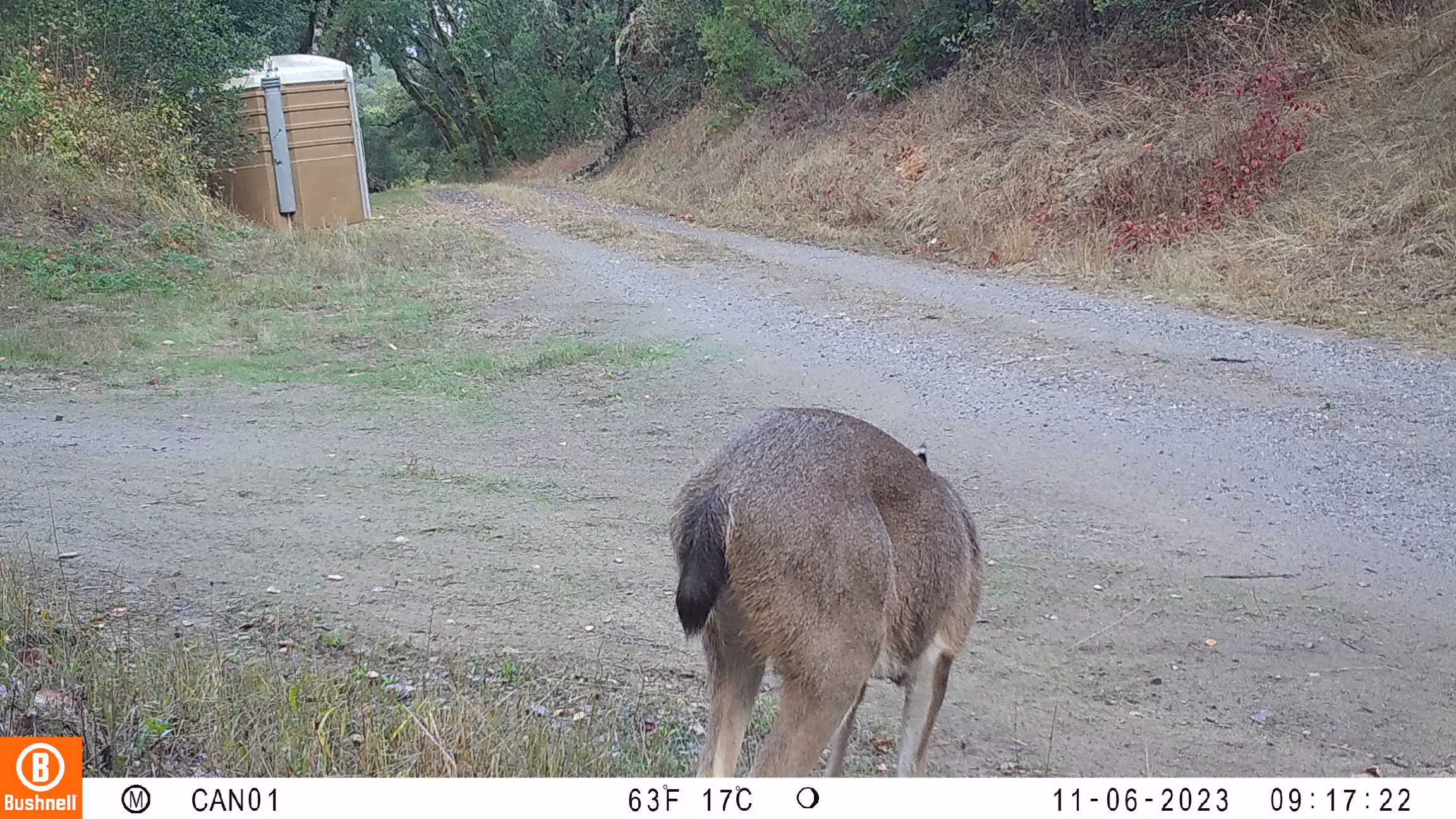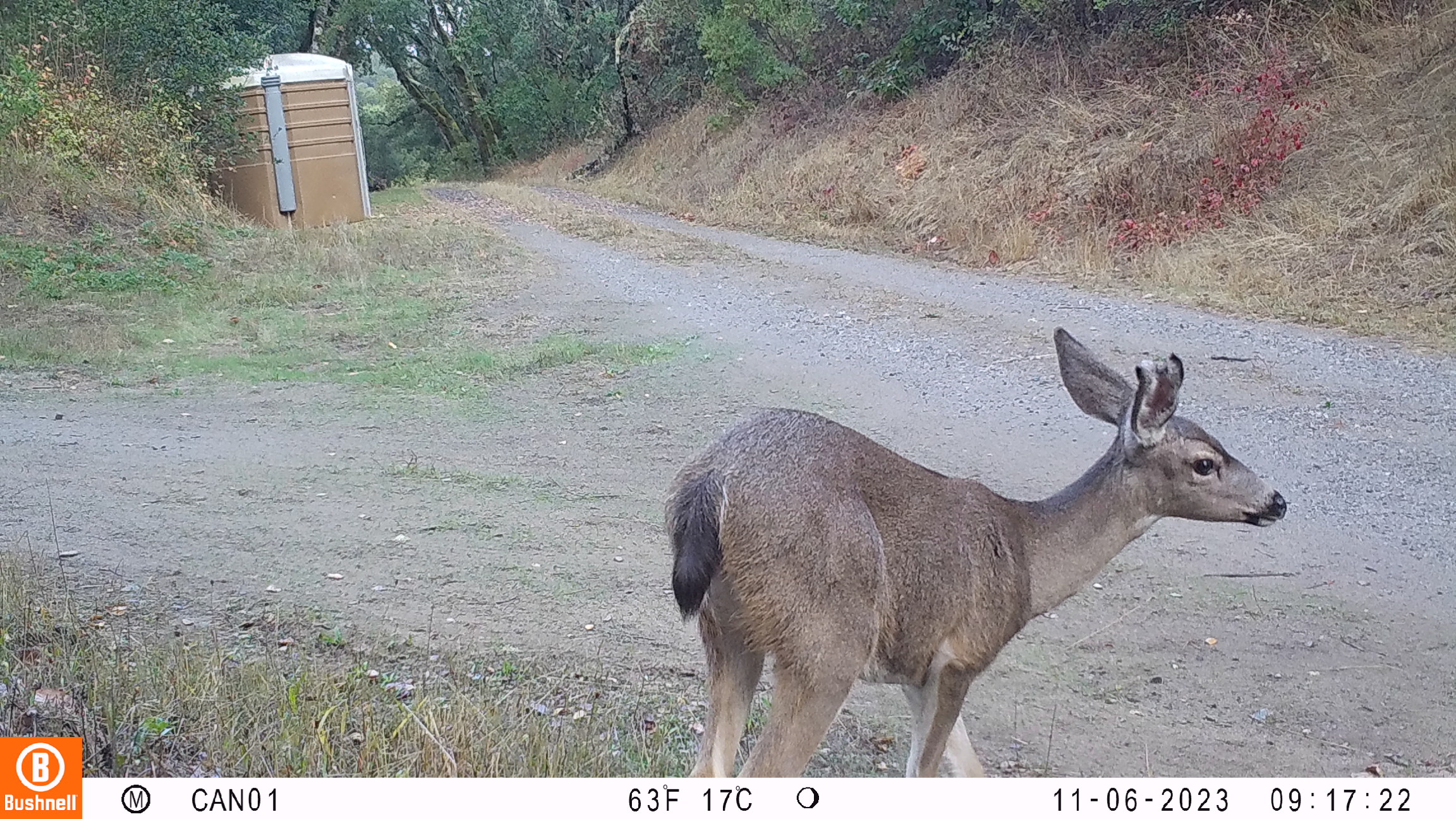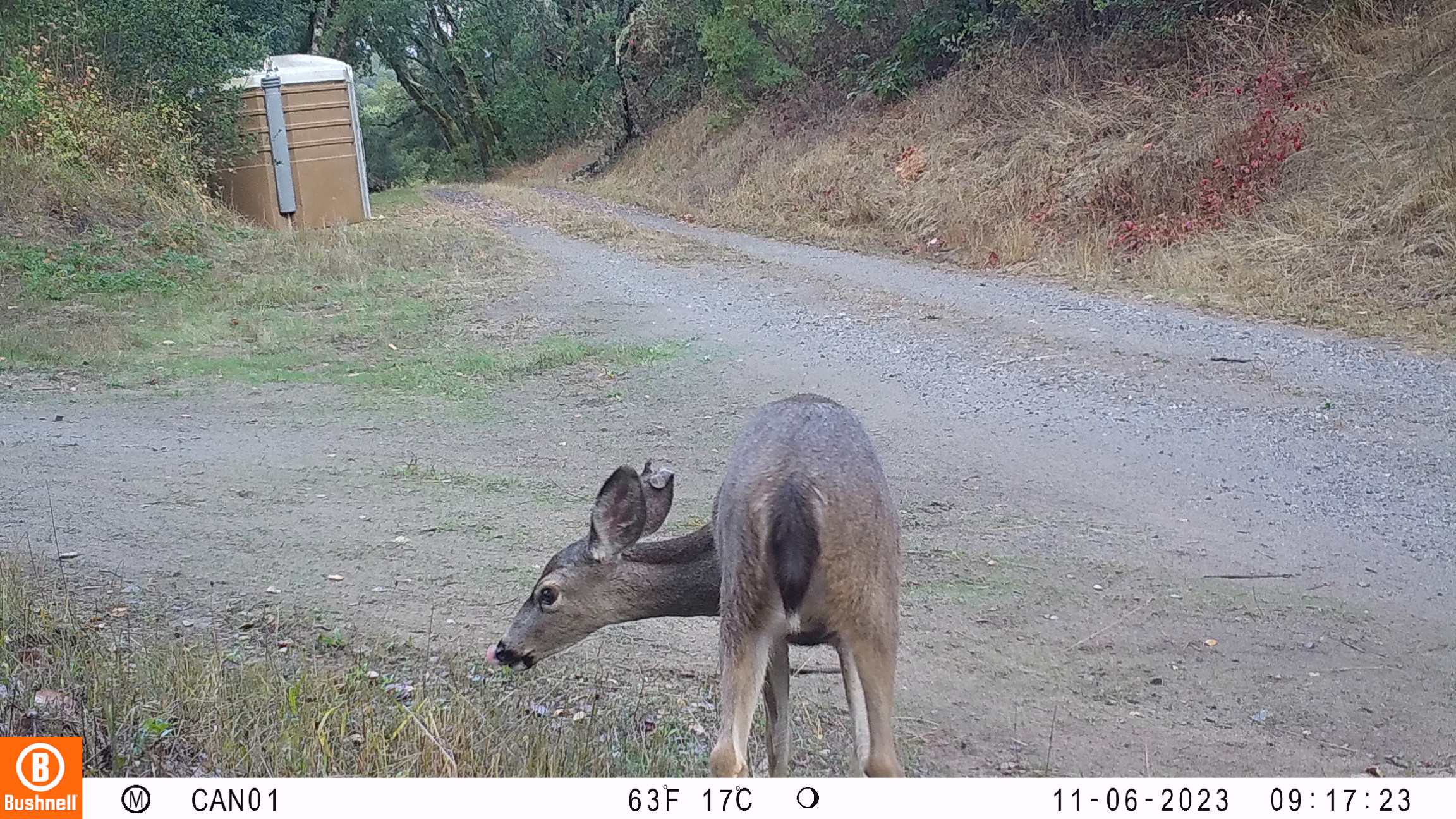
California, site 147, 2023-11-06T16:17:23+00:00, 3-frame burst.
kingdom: Animalia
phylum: Chordata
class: Mammalia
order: Artiodactyla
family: Cervidae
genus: Odocoileus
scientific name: Odocoileus hemionus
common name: mule deer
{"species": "mule deer (Odocoileus hemionus)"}